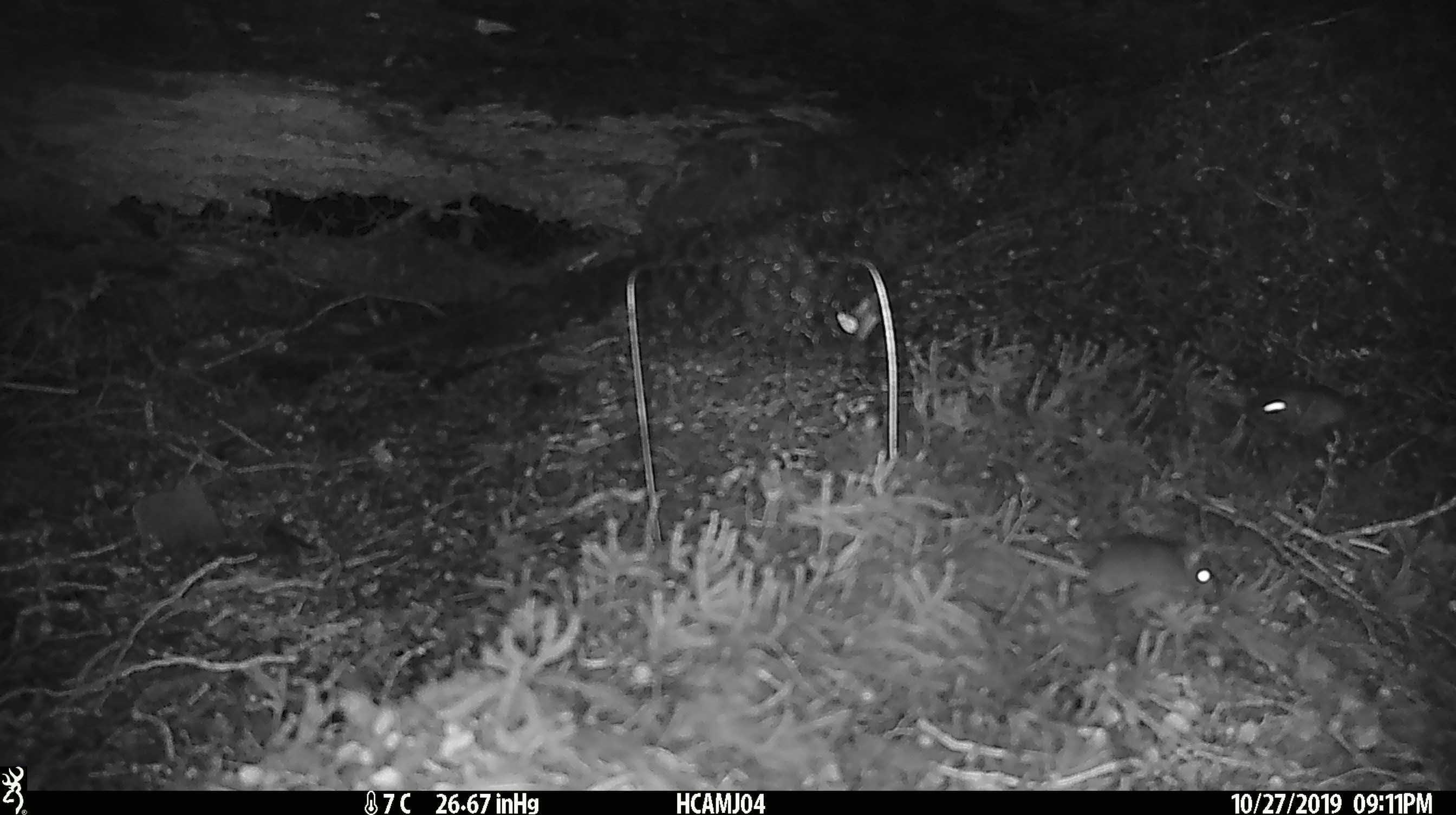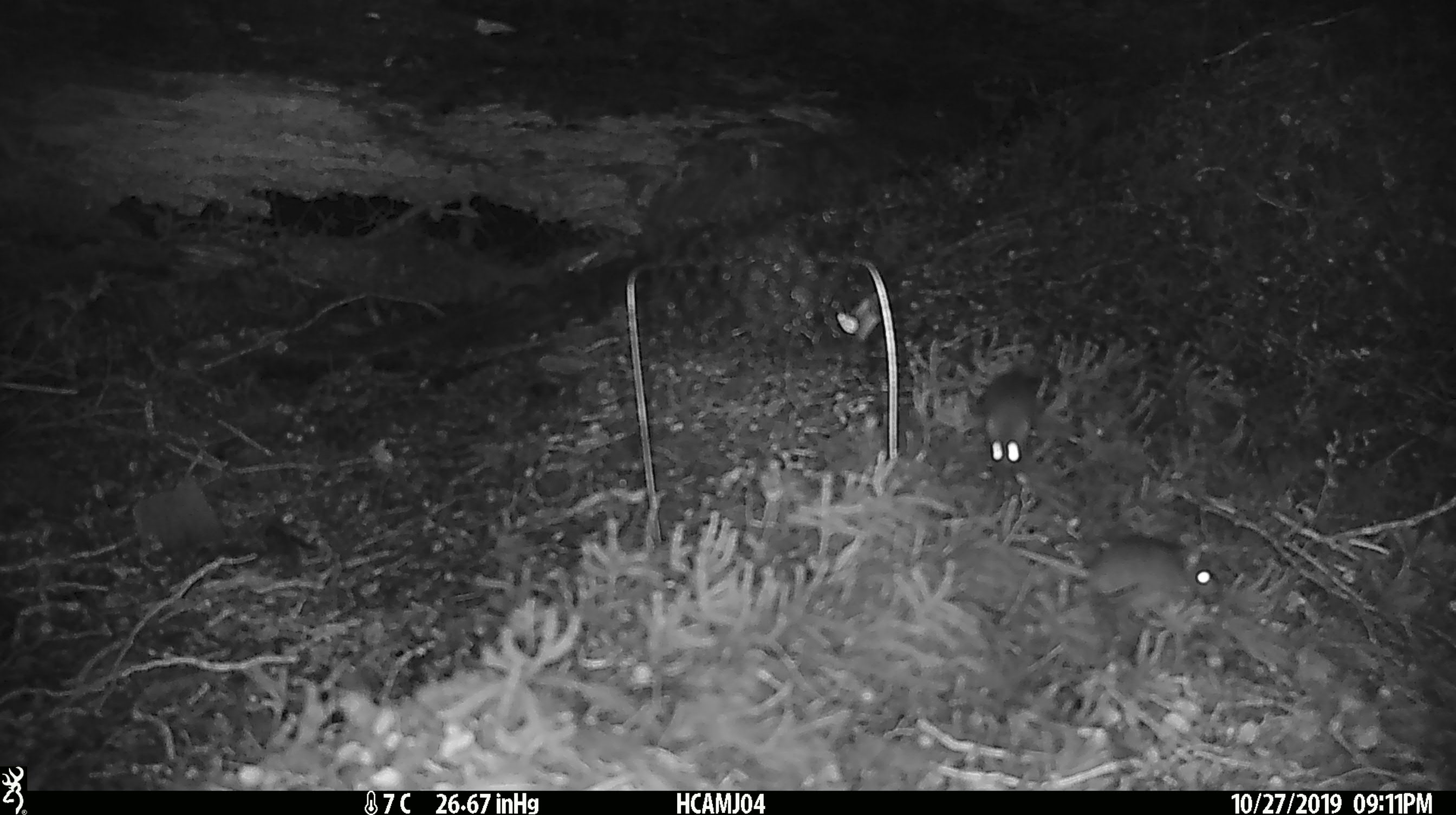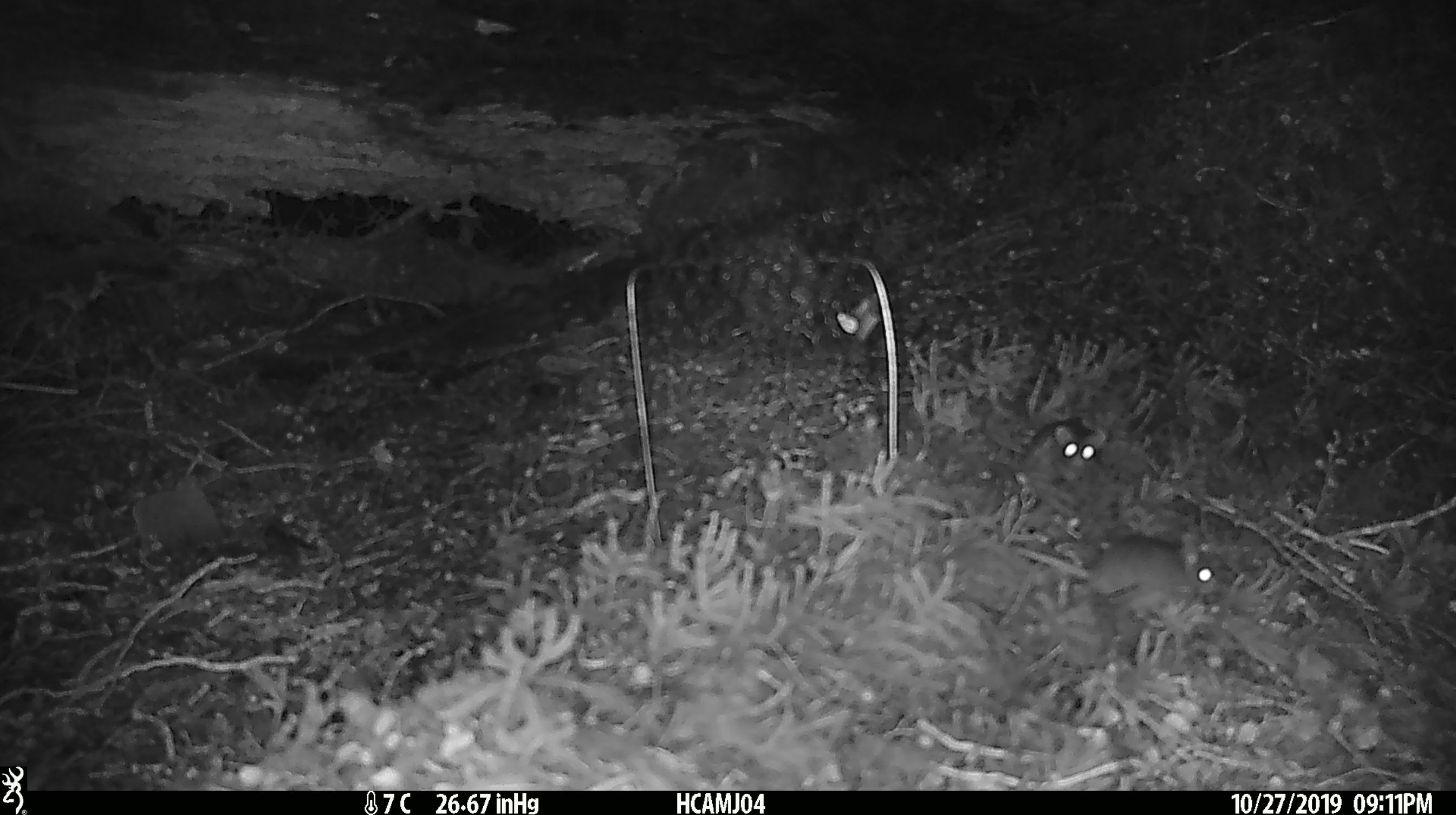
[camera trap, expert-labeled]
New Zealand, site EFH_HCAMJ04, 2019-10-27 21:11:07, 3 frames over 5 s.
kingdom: Animalia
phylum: Chordata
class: Mammalia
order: Rodentia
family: Muridae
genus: Mus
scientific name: Mus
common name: mouse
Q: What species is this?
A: Mouse (Mus).